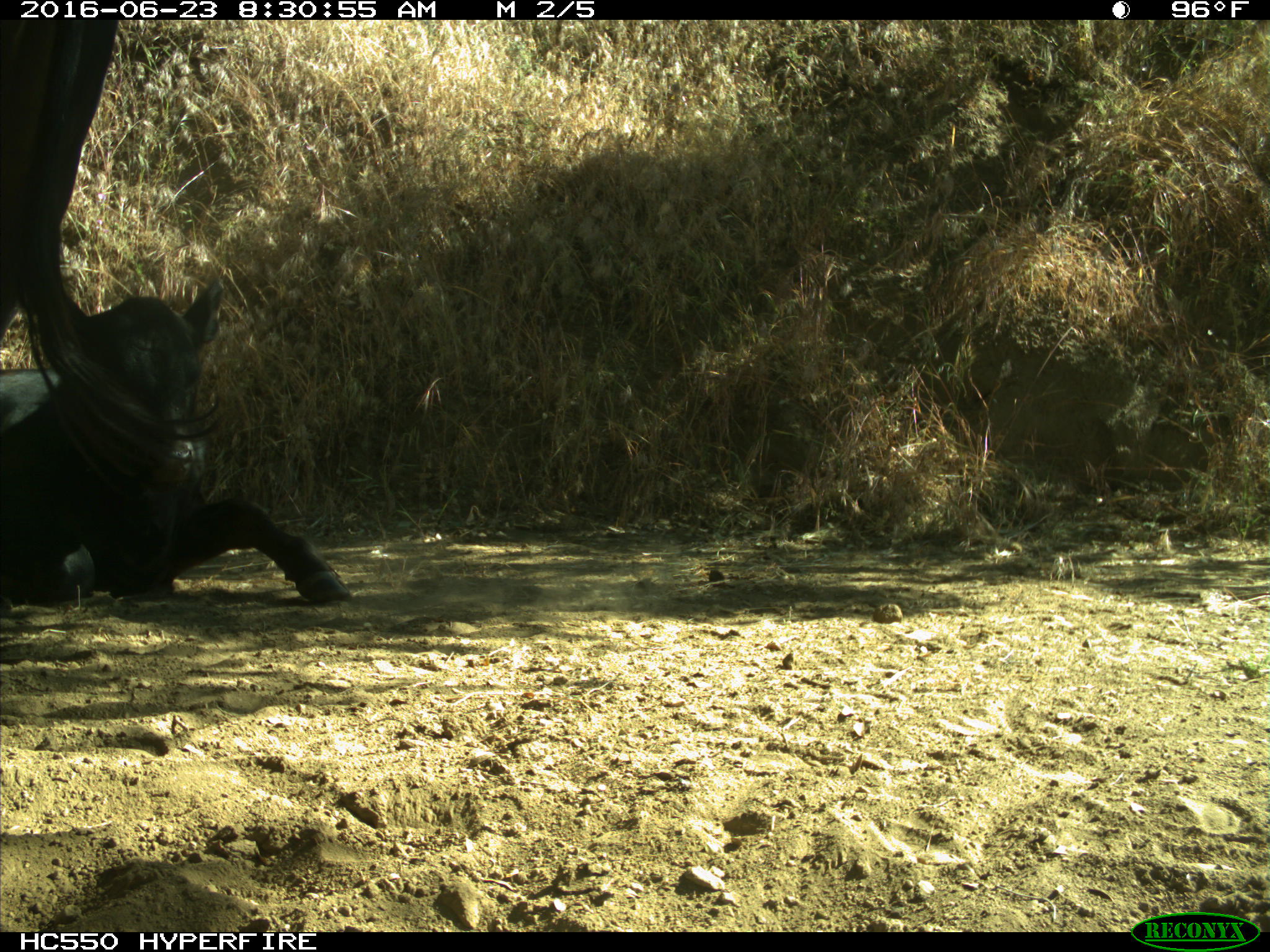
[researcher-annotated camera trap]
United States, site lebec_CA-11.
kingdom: Animalia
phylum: Chordata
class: Mammalia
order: Artiodactyla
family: Bovidae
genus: Bos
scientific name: Bos taurus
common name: domestic cow